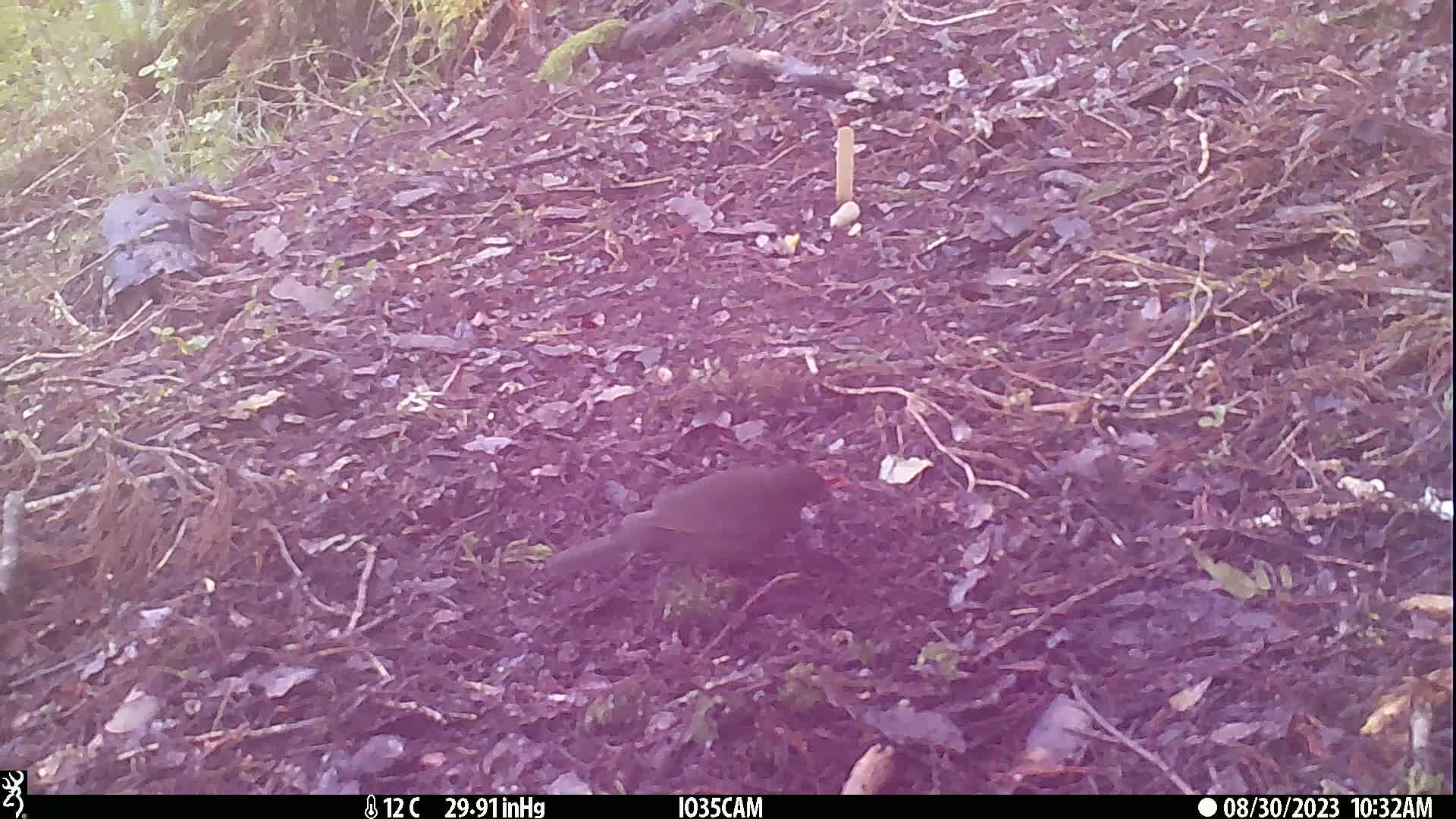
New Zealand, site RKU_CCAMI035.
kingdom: Animalia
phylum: Chordata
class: Aves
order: Passeriformes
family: Turdidae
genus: Turdus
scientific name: Turdus merula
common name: eurasian blackbird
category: blackbird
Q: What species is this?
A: Blackbird (eurasian blackbird) (Turdus merula).